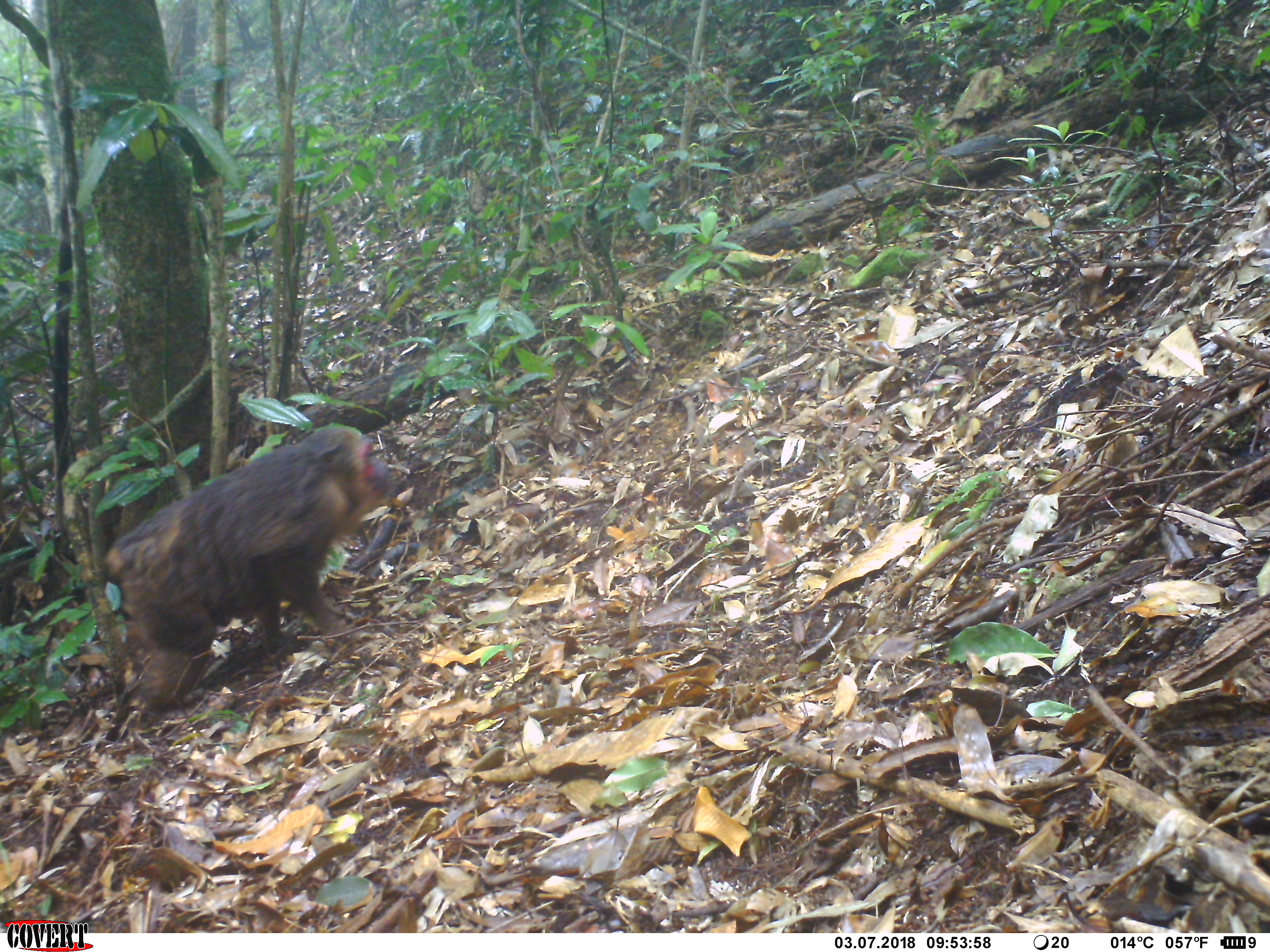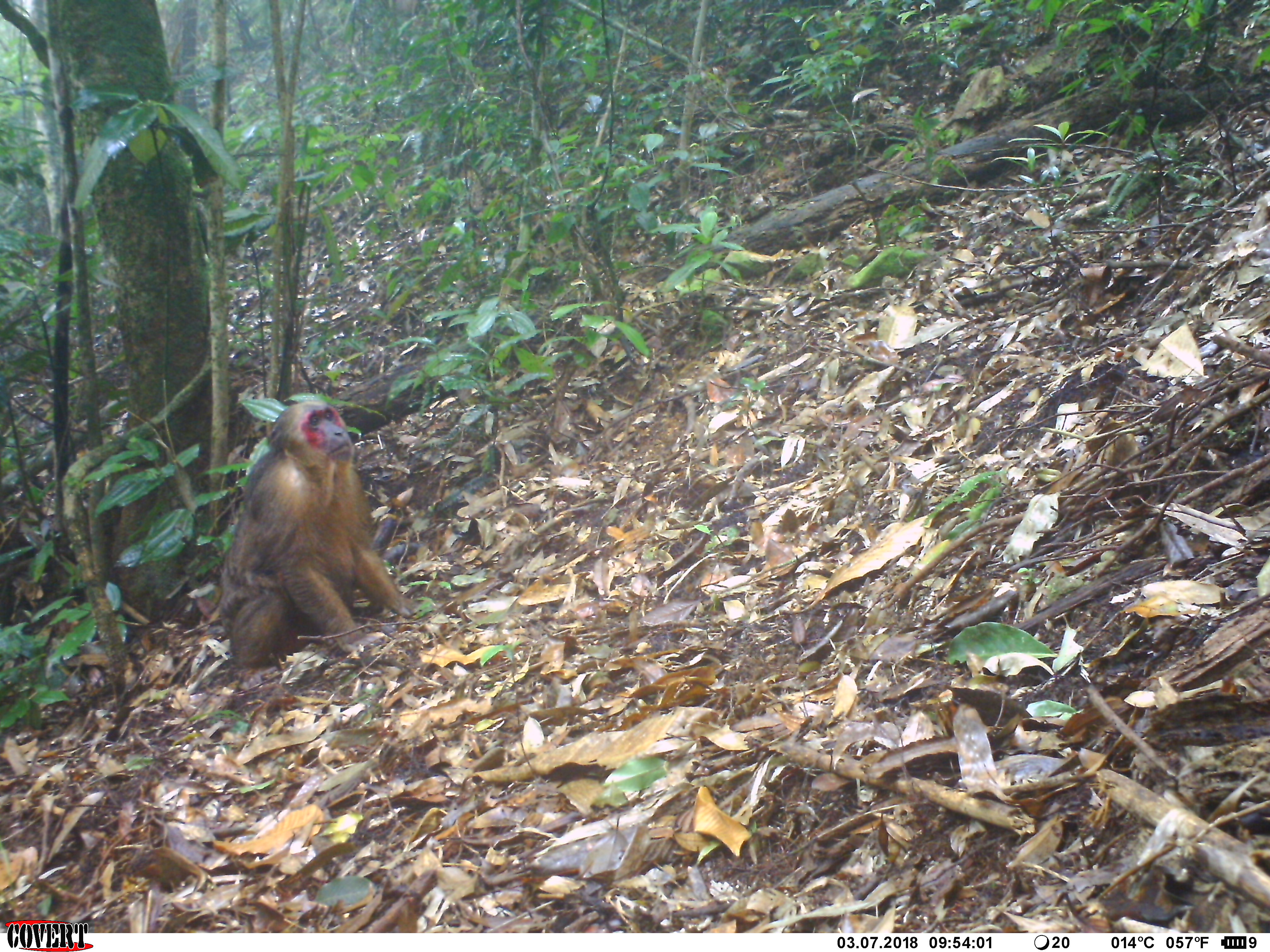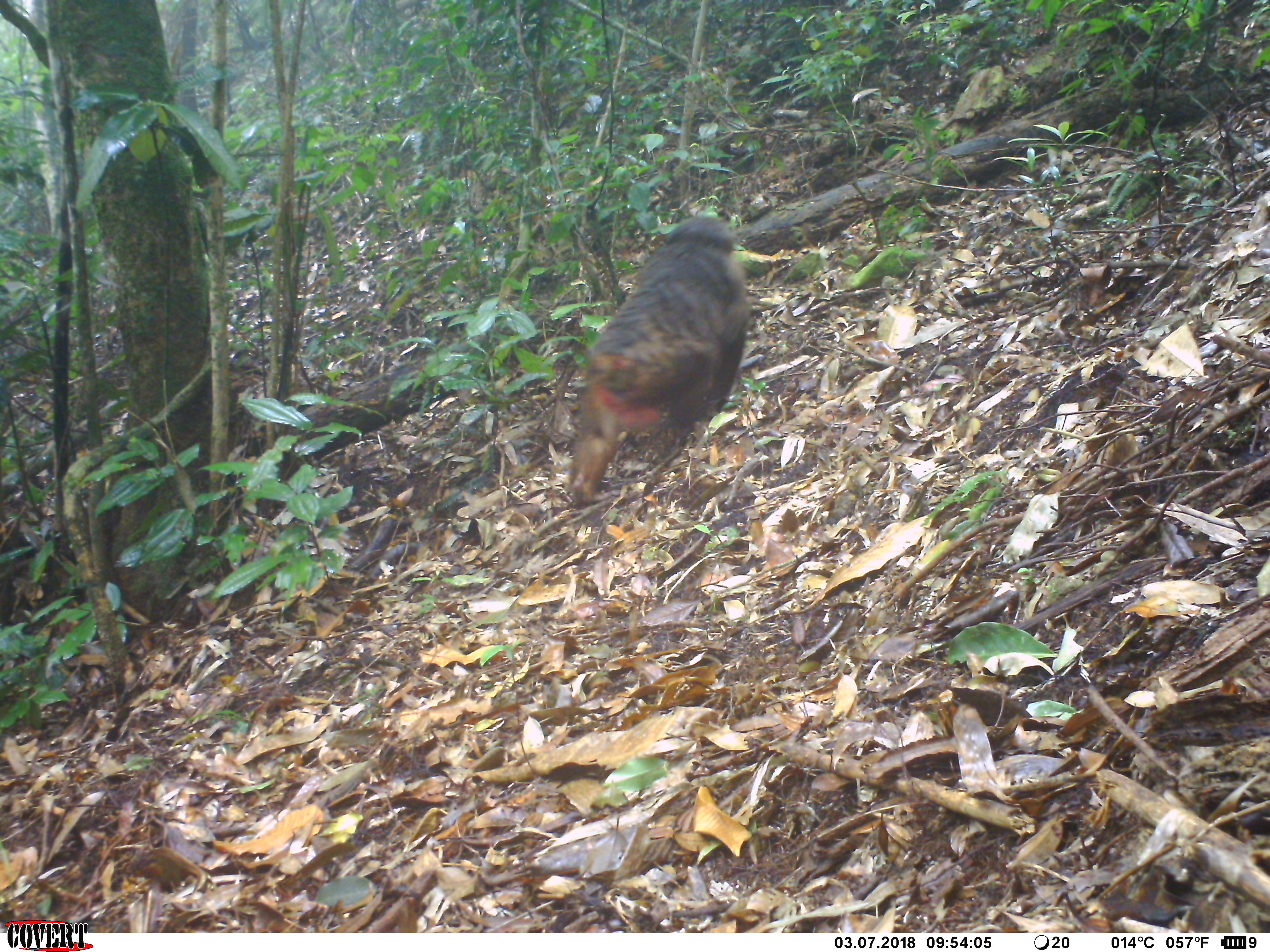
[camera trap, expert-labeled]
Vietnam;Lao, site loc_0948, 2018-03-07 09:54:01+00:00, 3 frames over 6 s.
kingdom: Animalia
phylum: Chordata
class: Mammalia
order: Primates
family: Cercopithecidae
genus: Macaca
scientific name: Macaca arctoides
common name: stump-tailed macaque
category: stump tailed macaque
Stump tailed macaque (stump-tailed macaque) (Macaca arctoides). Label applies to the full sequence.